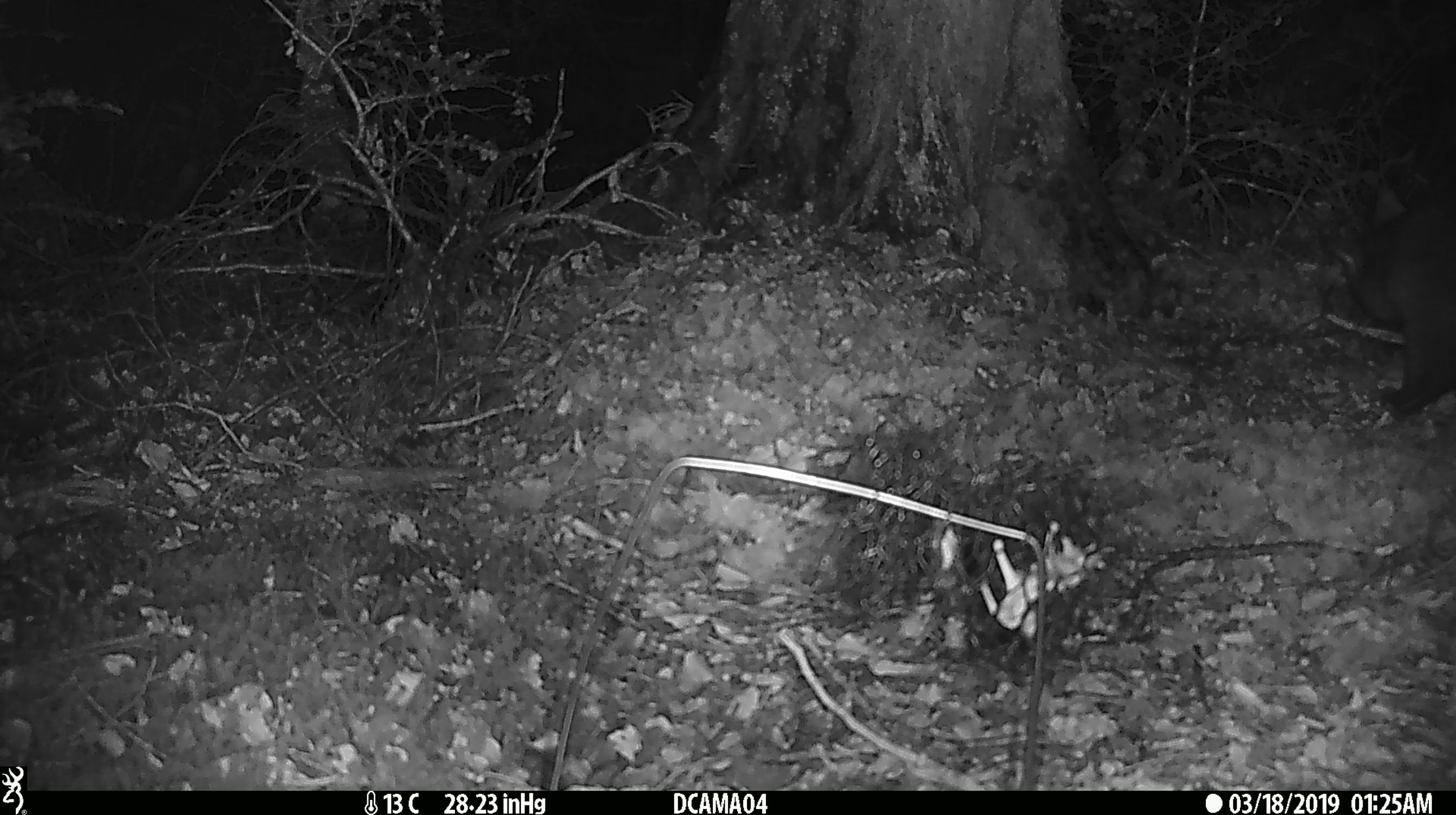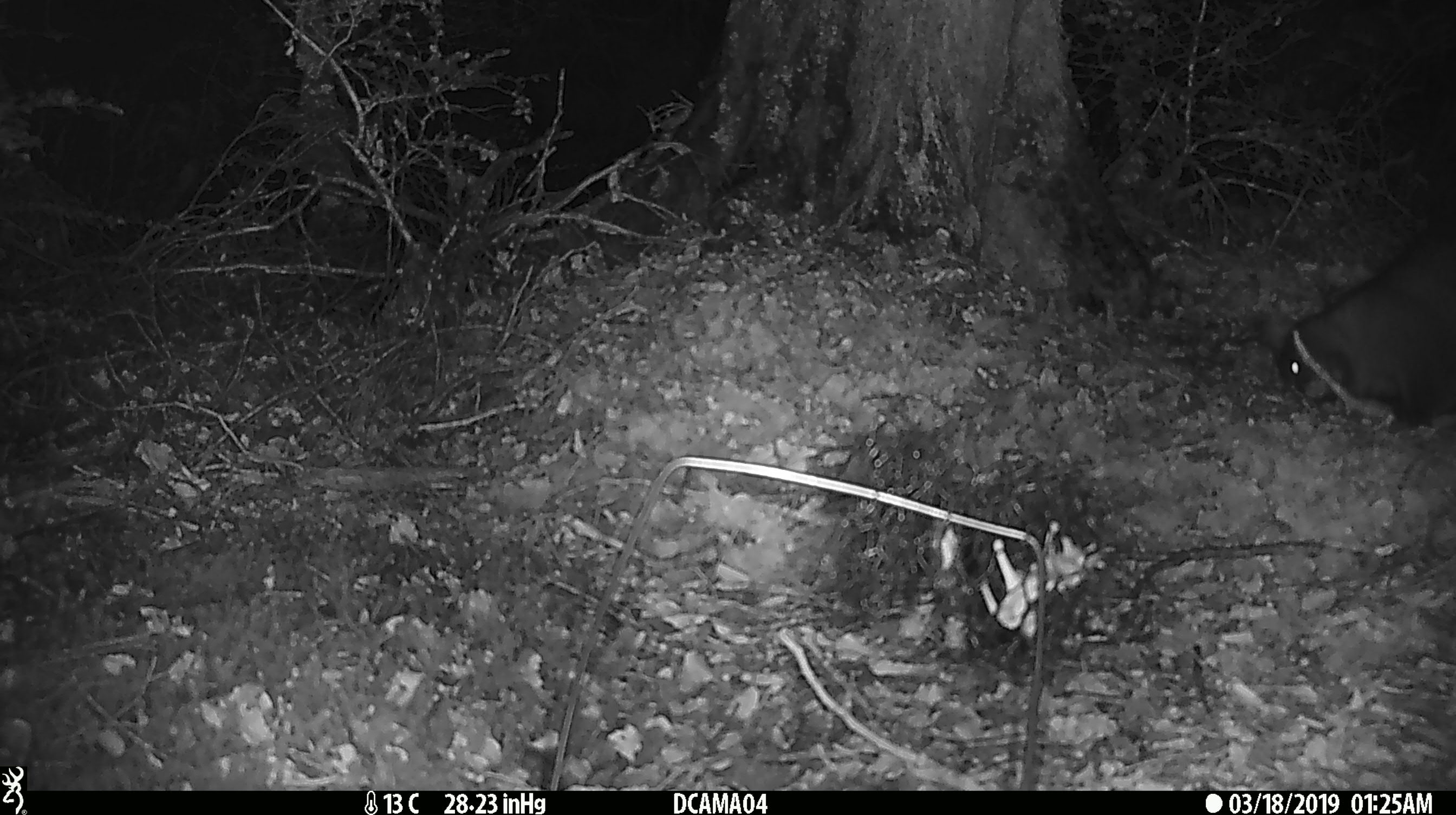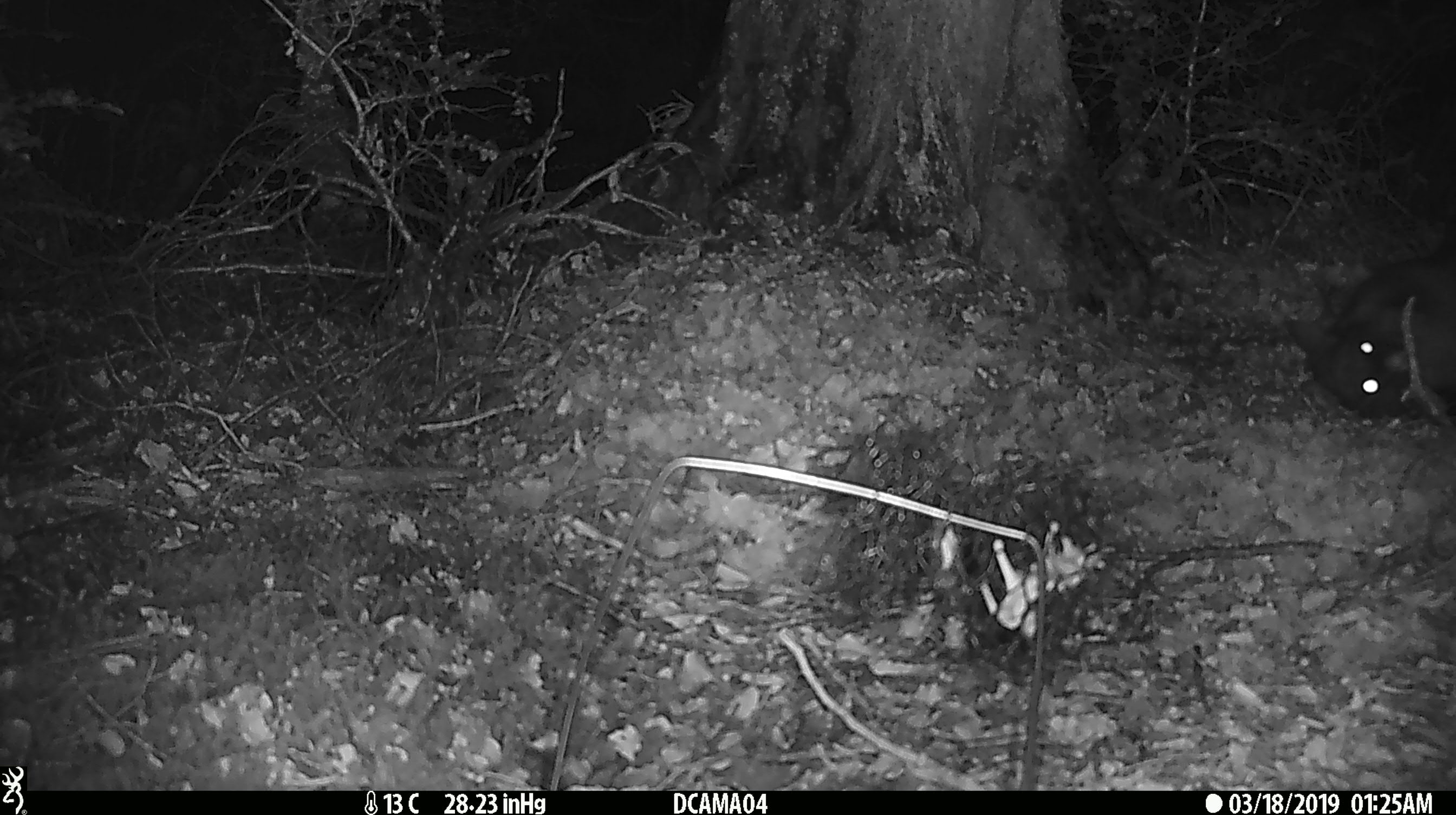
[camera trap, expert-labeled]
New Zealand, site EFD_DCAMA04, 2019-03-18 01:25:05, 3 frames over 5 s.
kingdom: Animalia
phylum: Chordata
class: Mammalia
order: Diprotodontia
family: Phalangeridae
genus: Trichosurus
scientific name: Trichosurus vulpecula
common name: common brushtail possum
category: possum